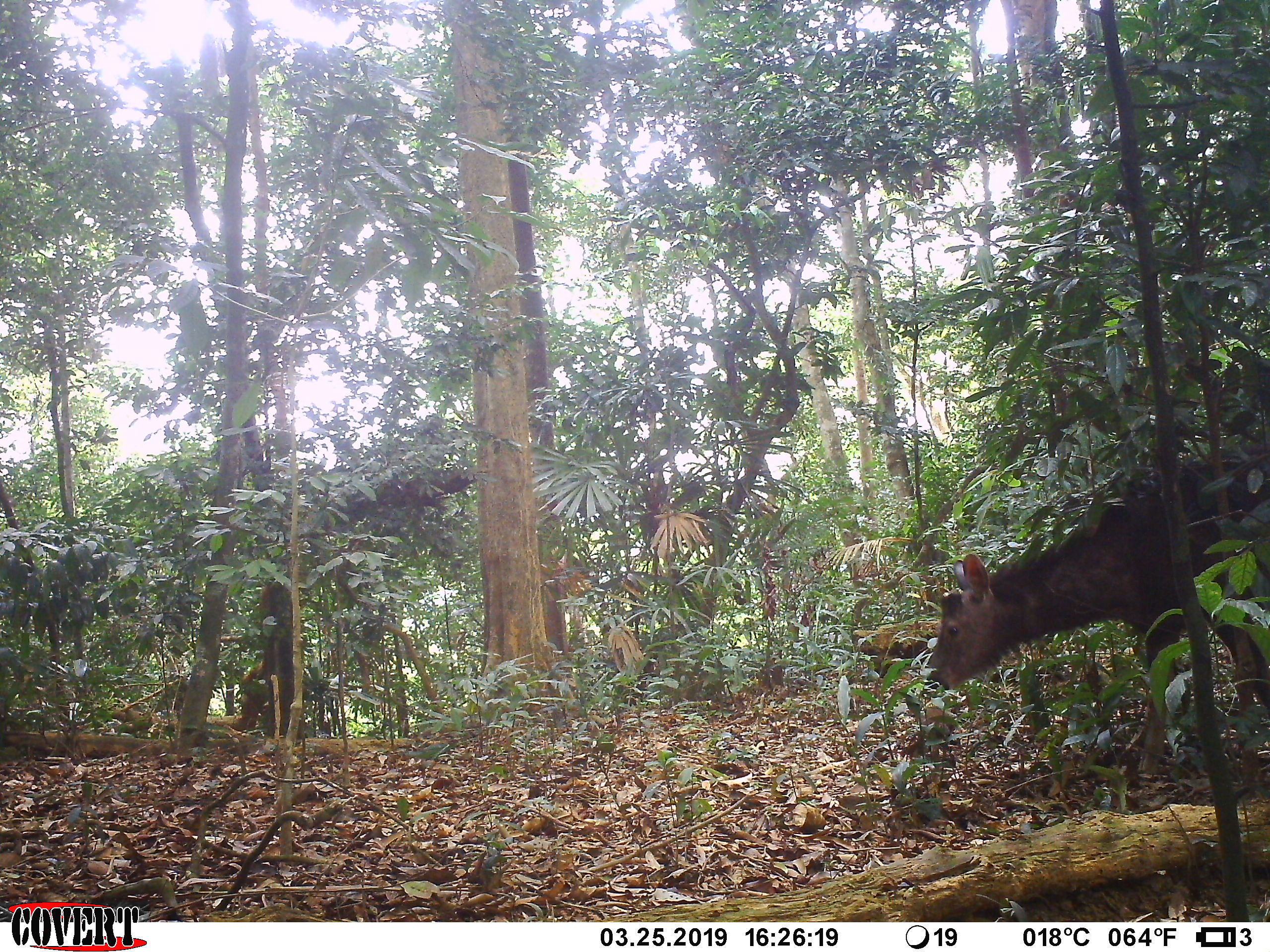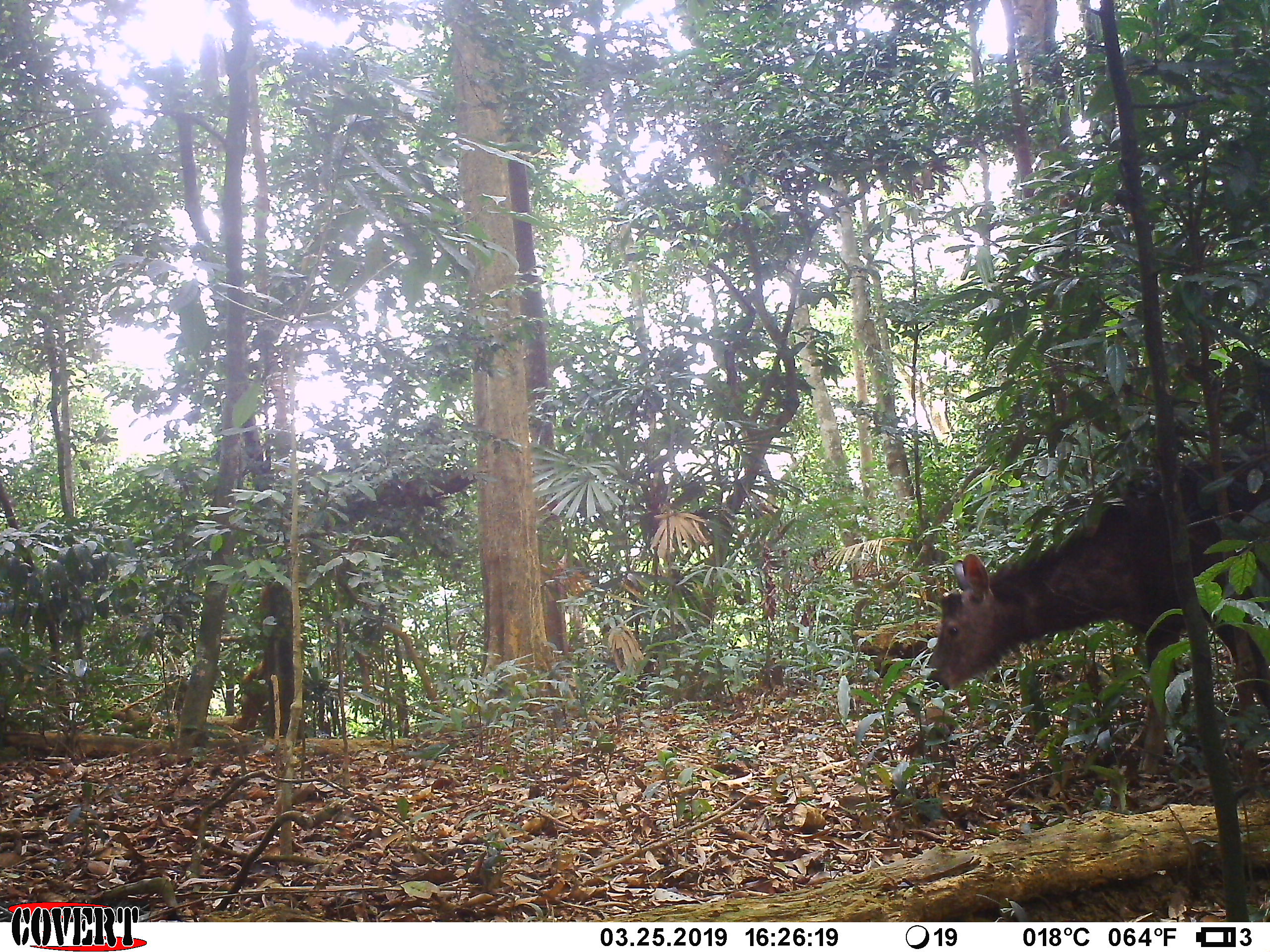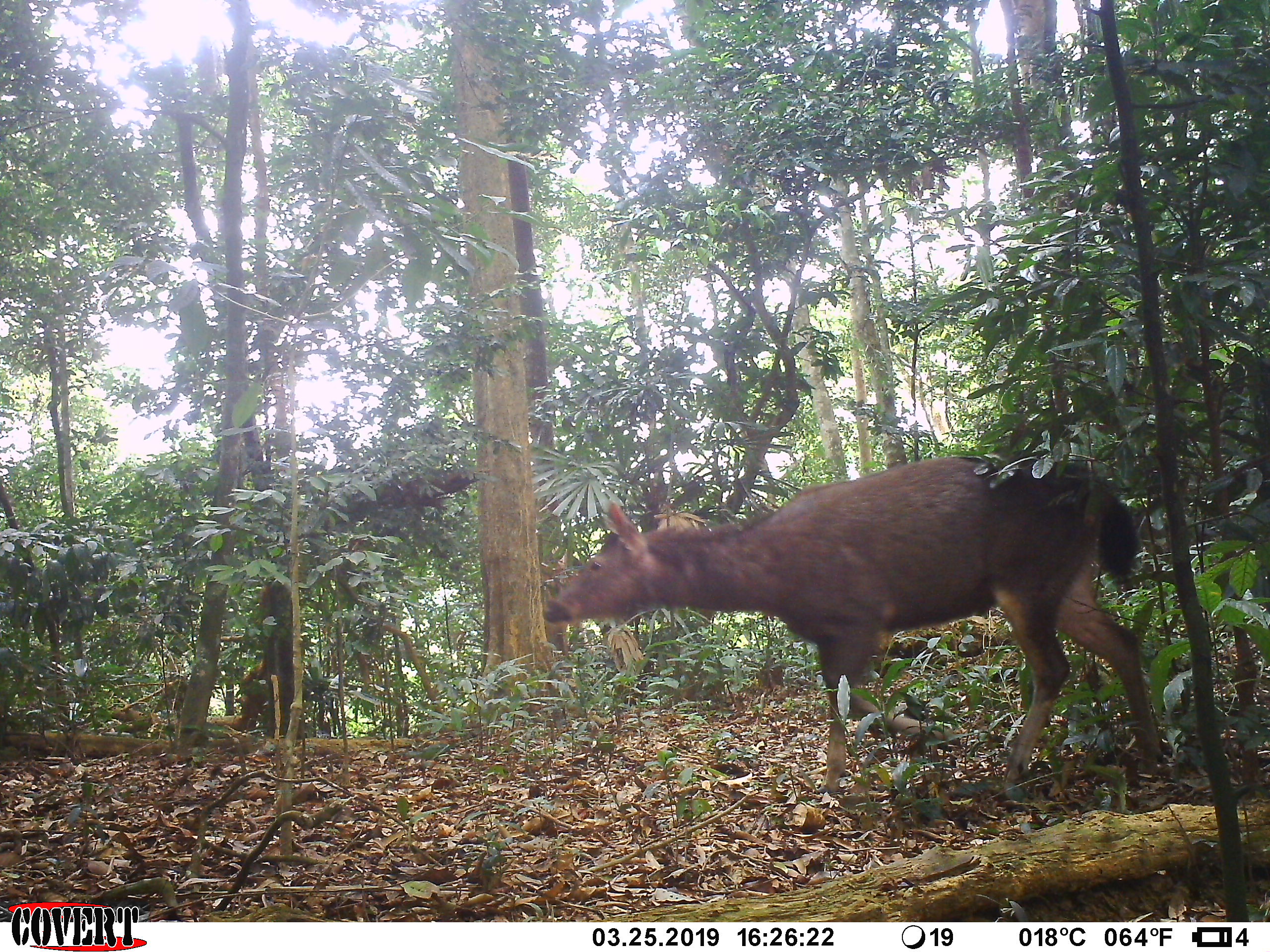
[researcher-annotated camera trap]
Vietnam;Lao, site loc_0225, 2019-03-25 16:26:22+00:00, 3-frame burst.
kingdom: Animalia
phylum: Chordata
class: Aves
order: Galliformes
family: Phasianidae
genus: Gallus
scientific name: Gallus gallus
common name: red junglefowl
Red junglefowl (Gallus gallus). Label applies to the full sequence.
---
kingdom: Animalia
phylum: Chordata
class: Mammalia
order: Artiodactyla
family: Cervidae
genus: Rusa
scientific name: Rusa unicolor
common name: sambar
Sambar (Rusa unicolor). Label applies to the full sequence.